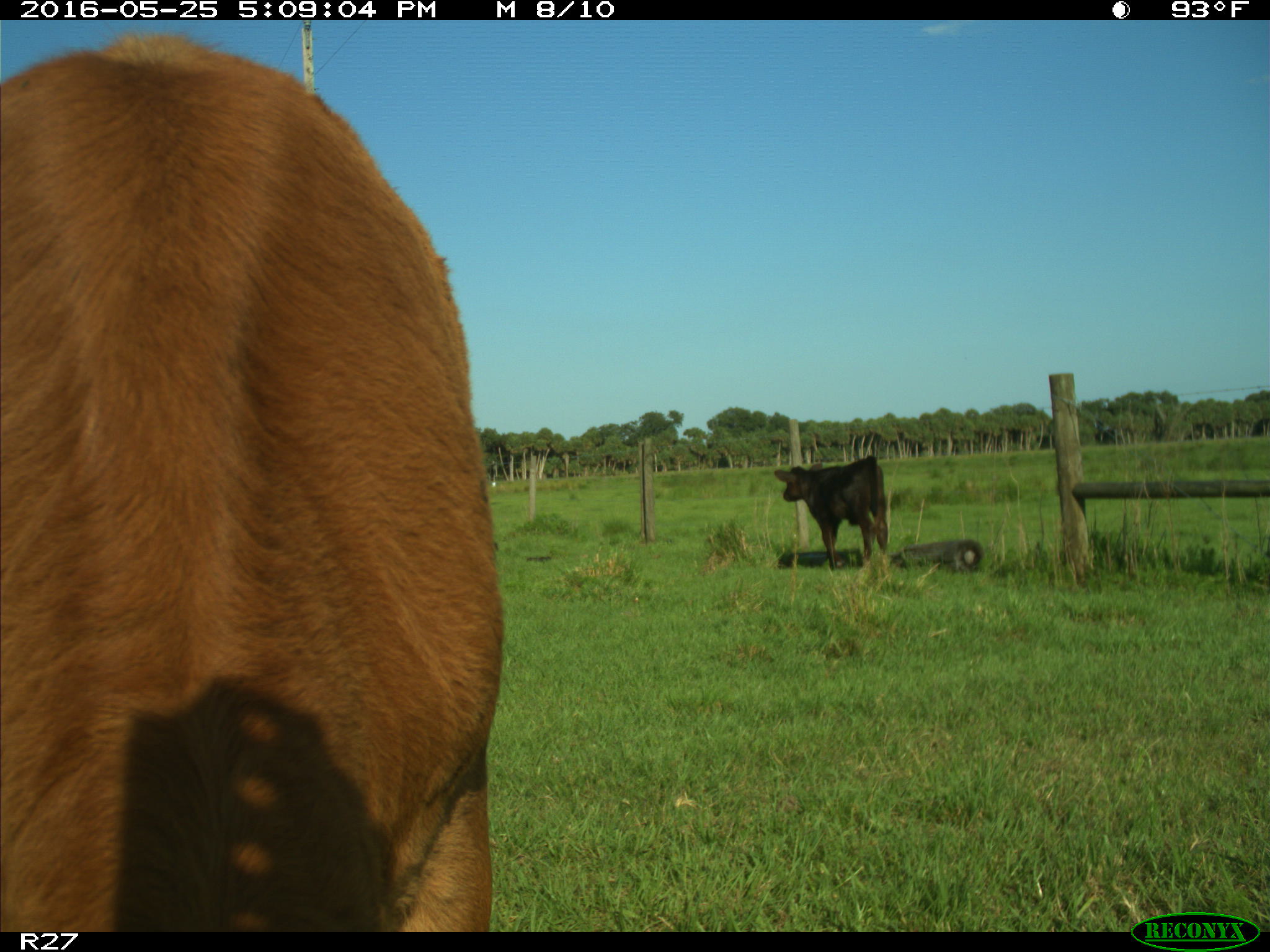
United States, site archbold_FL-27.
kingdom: Animalia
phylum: Chordata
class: Mammalia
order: Artiodactyla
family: Bovidae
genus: Bos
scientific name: Bos taurus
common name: domestic cow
Bos taurus (domestic cow).